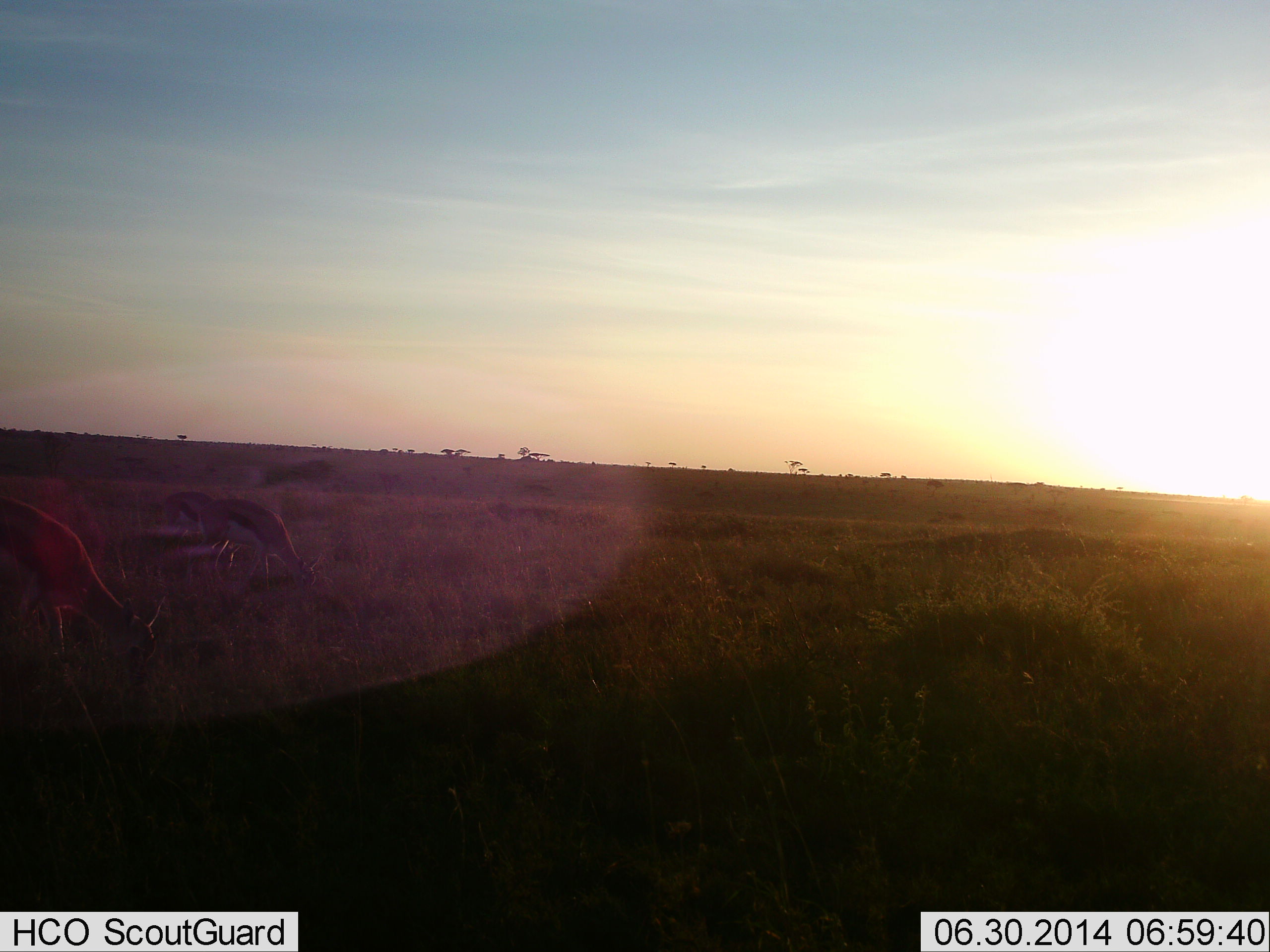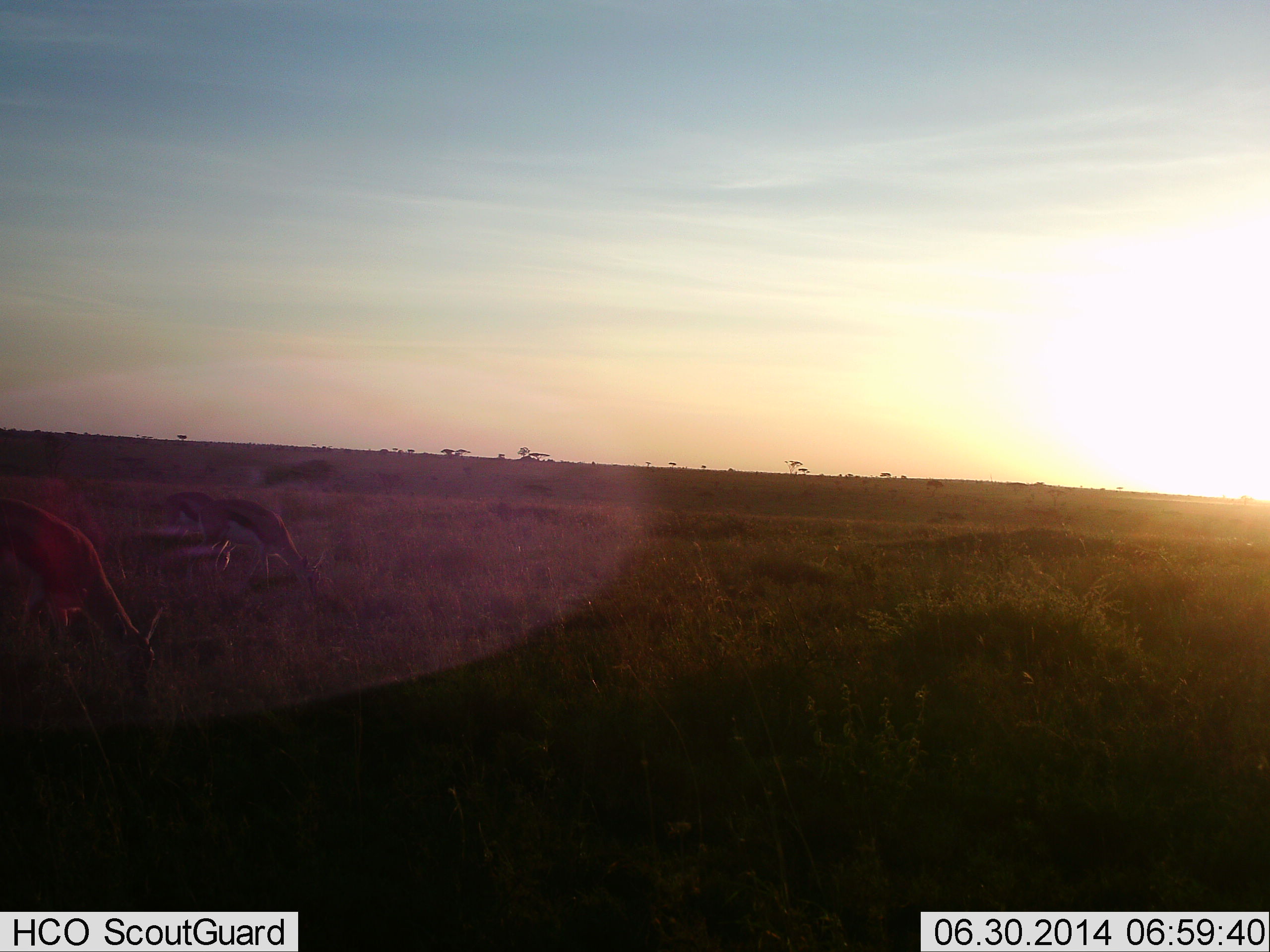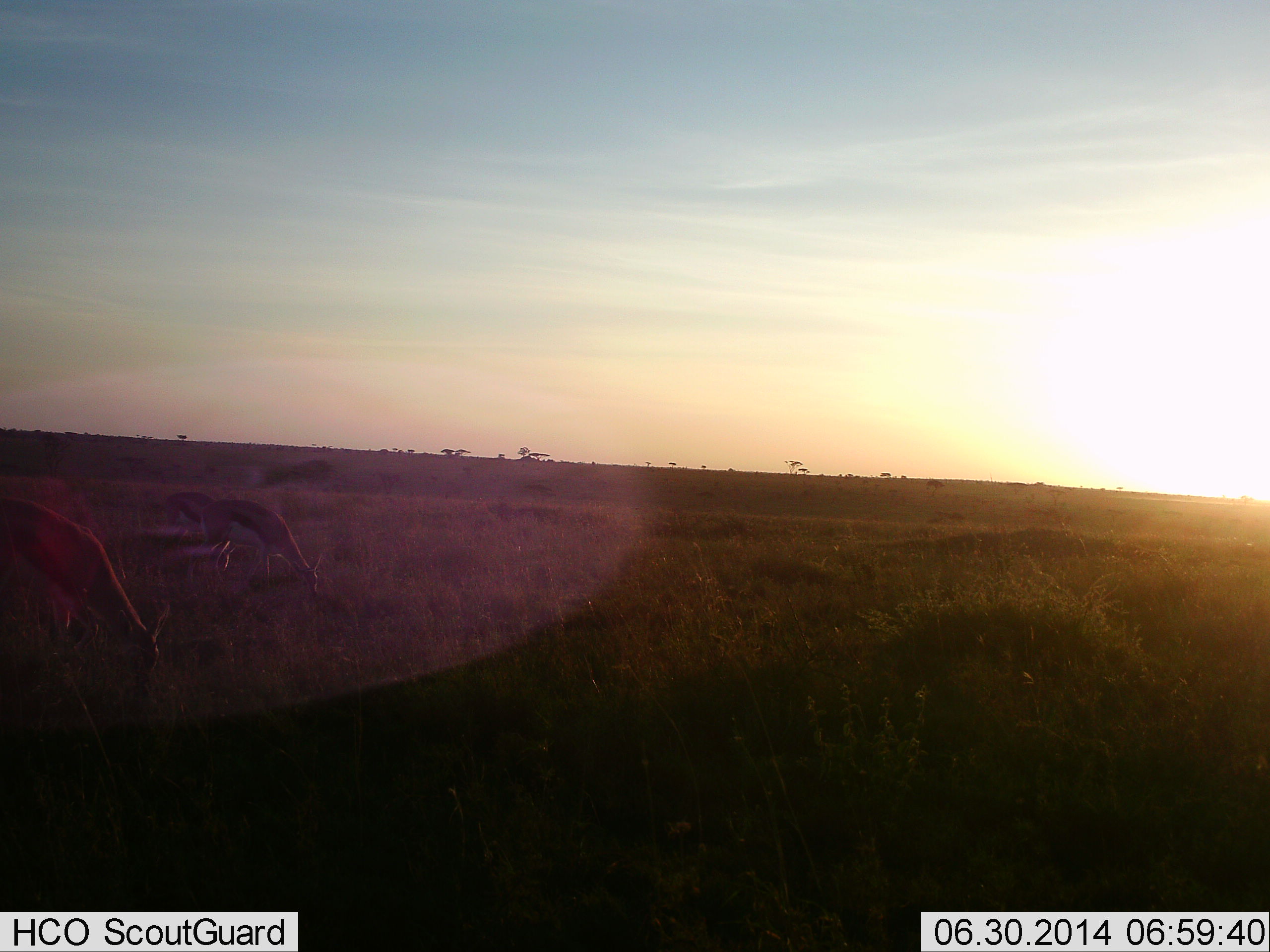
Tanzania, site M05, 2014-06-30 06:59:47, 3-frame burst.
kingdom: Animalia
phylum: Chordata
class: Mammalia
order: Artiodactyla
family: Bovidae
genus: Eudorcas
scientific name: Eudorcas thomsonii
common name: thomson's gazelle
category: gazellethomsons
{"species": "gazellethomsons (thomson's gazelle) (Eudorcas thomsonii)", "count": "3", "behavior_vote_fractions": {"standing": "20%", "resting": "0%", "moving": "0%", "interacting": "0%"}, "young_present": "10%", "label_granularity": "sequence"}